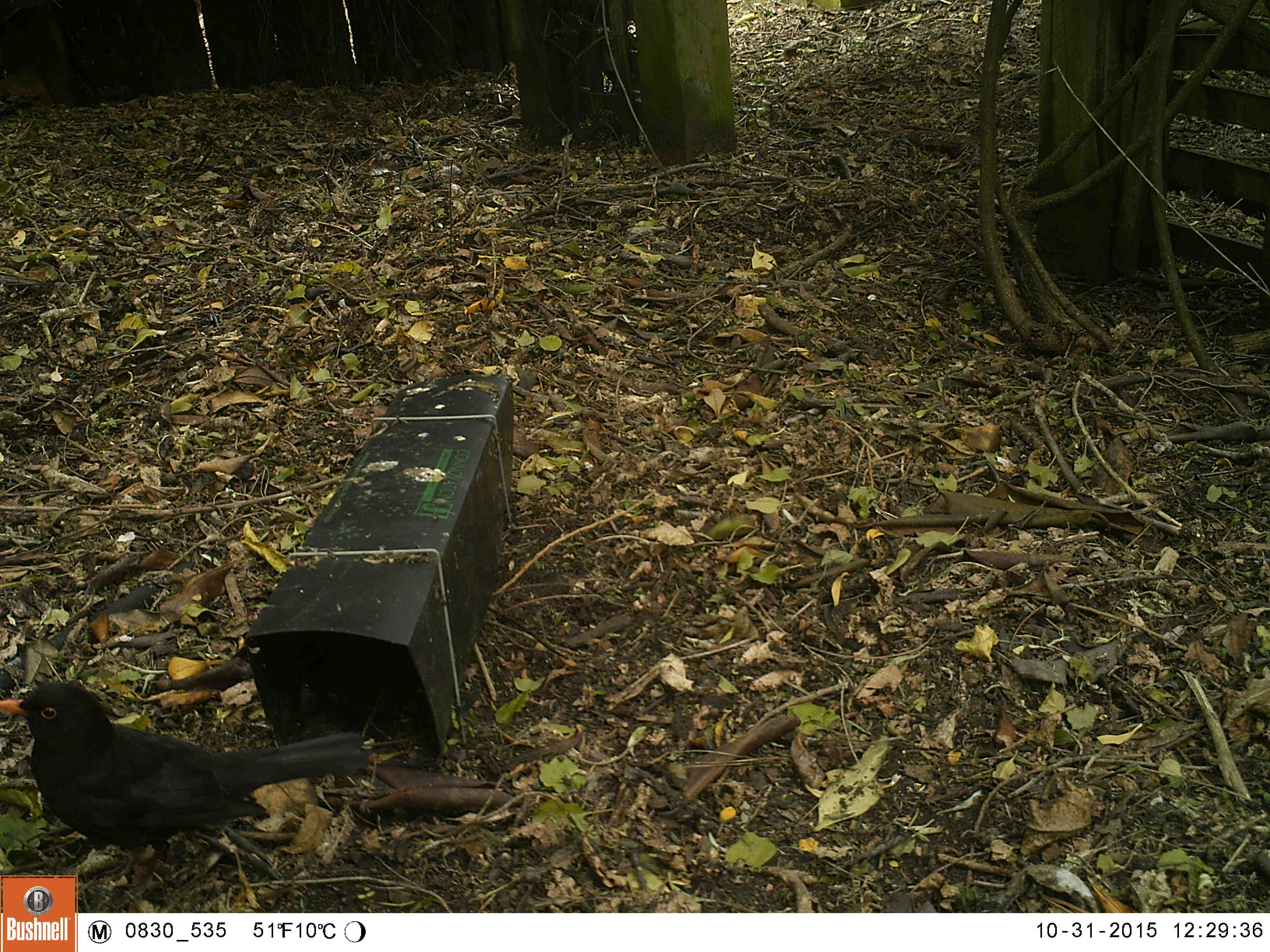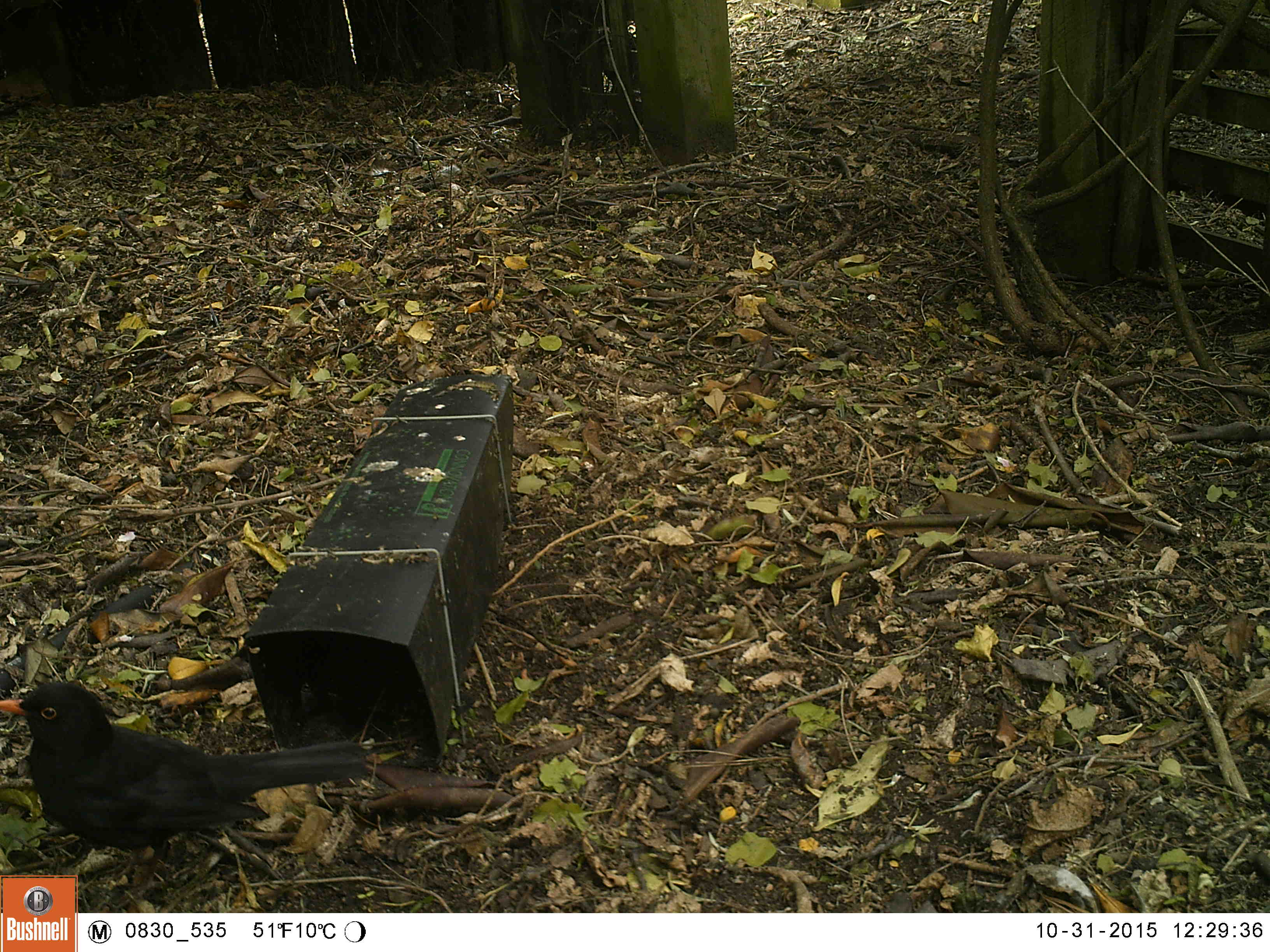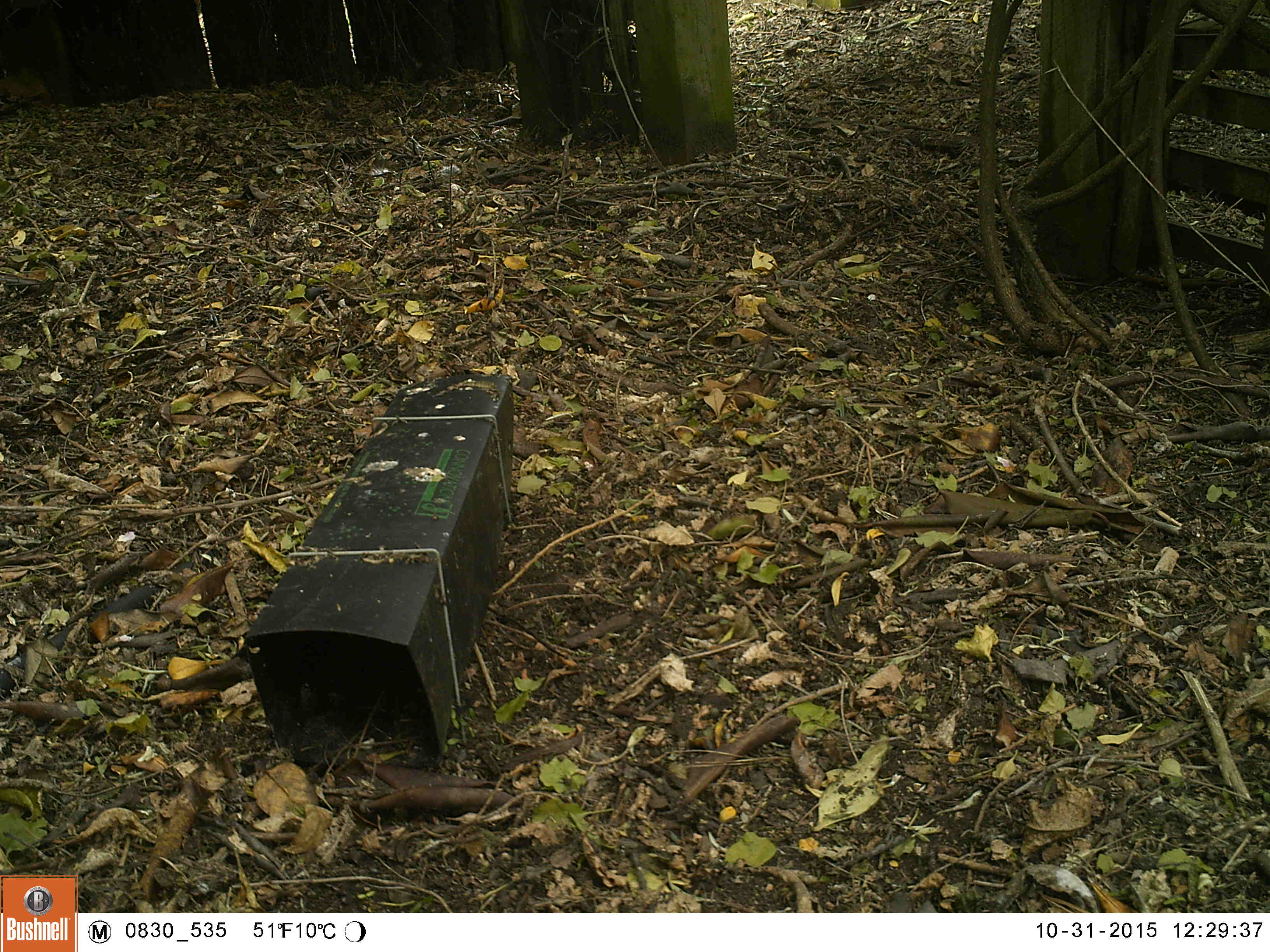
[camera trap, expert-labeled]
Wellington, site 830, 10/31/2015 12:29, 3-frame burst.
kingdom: Animalia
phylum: Chordata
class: Aves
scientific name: Aves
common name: bird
Bird (Aves).